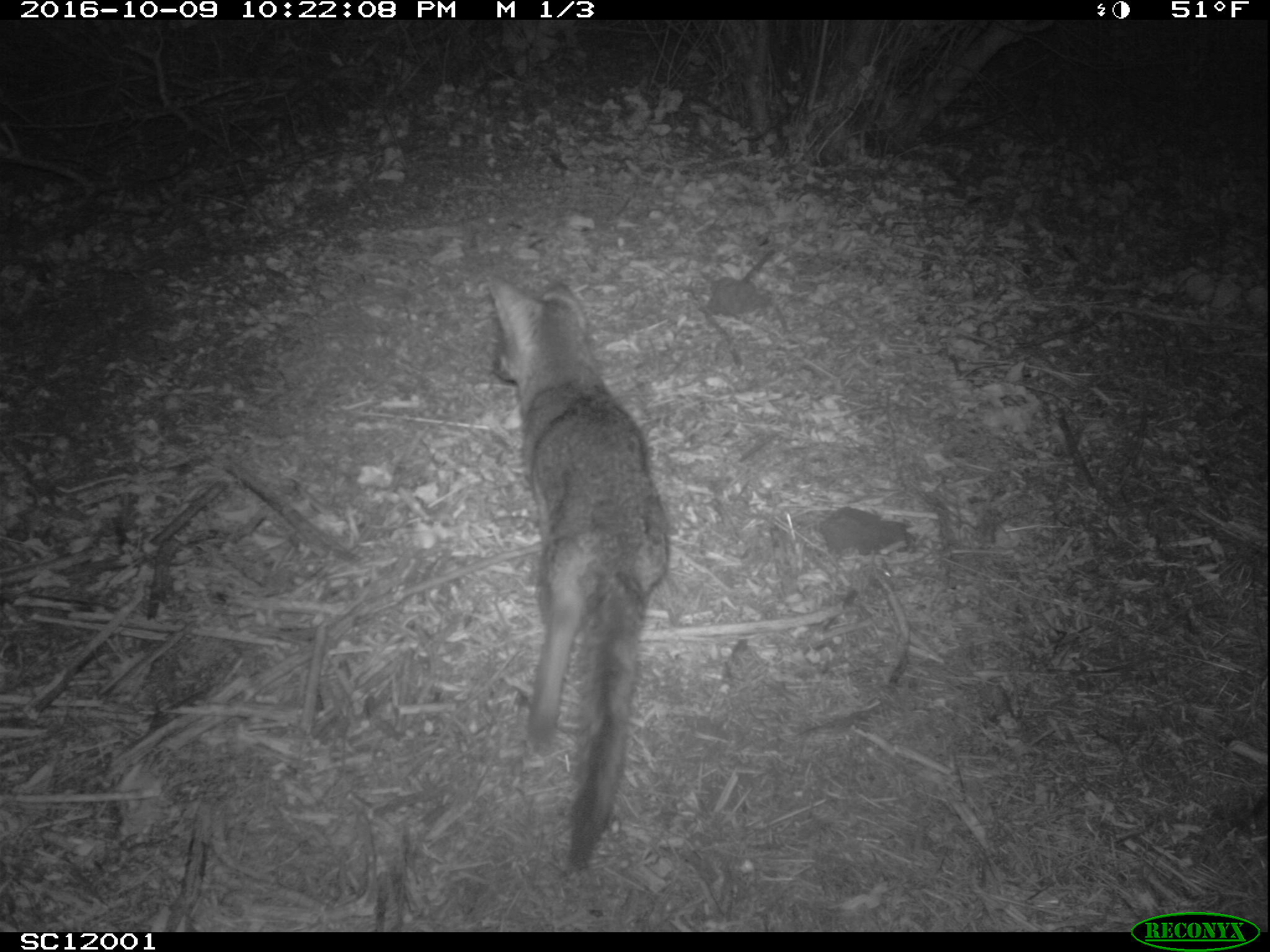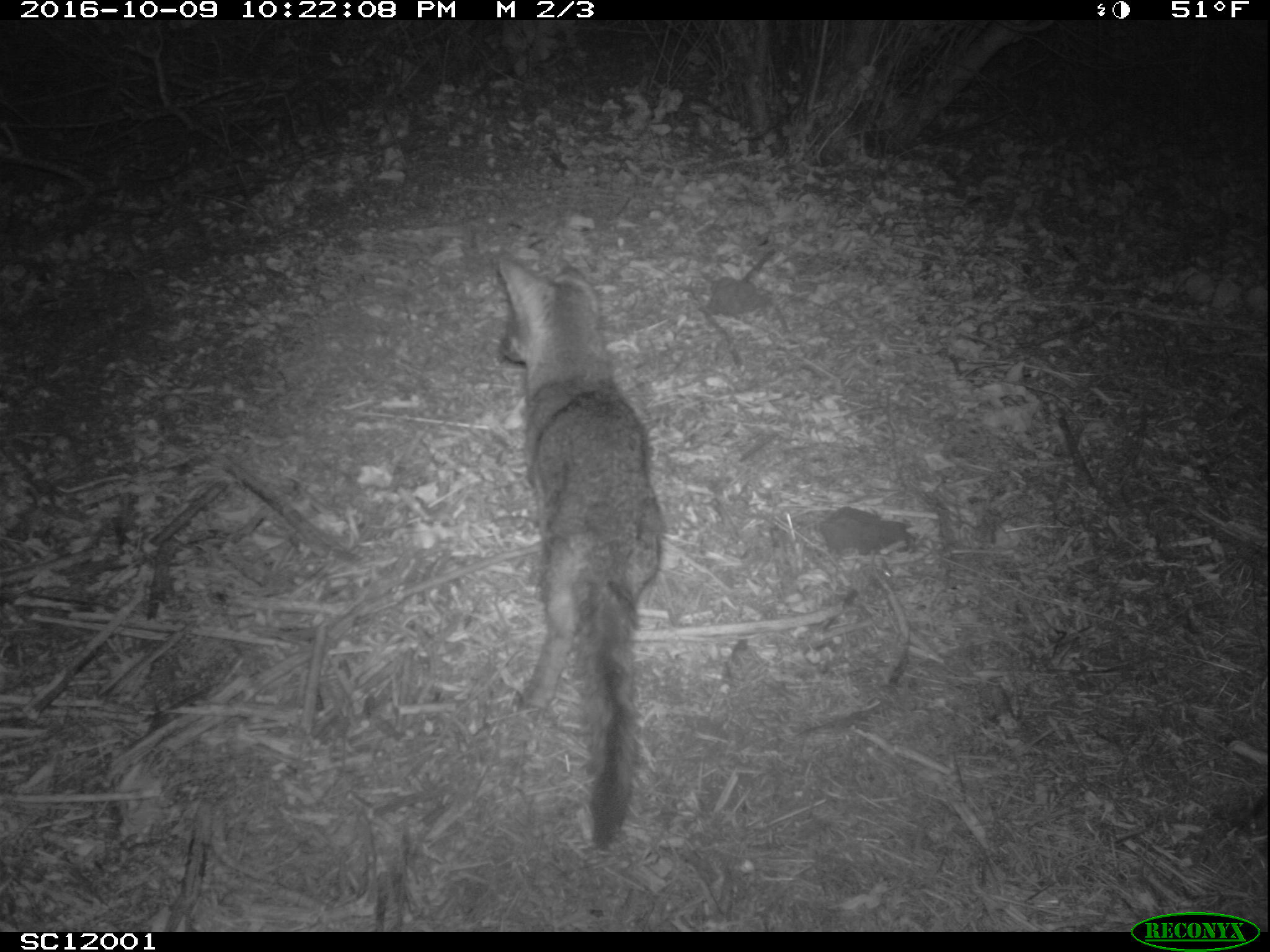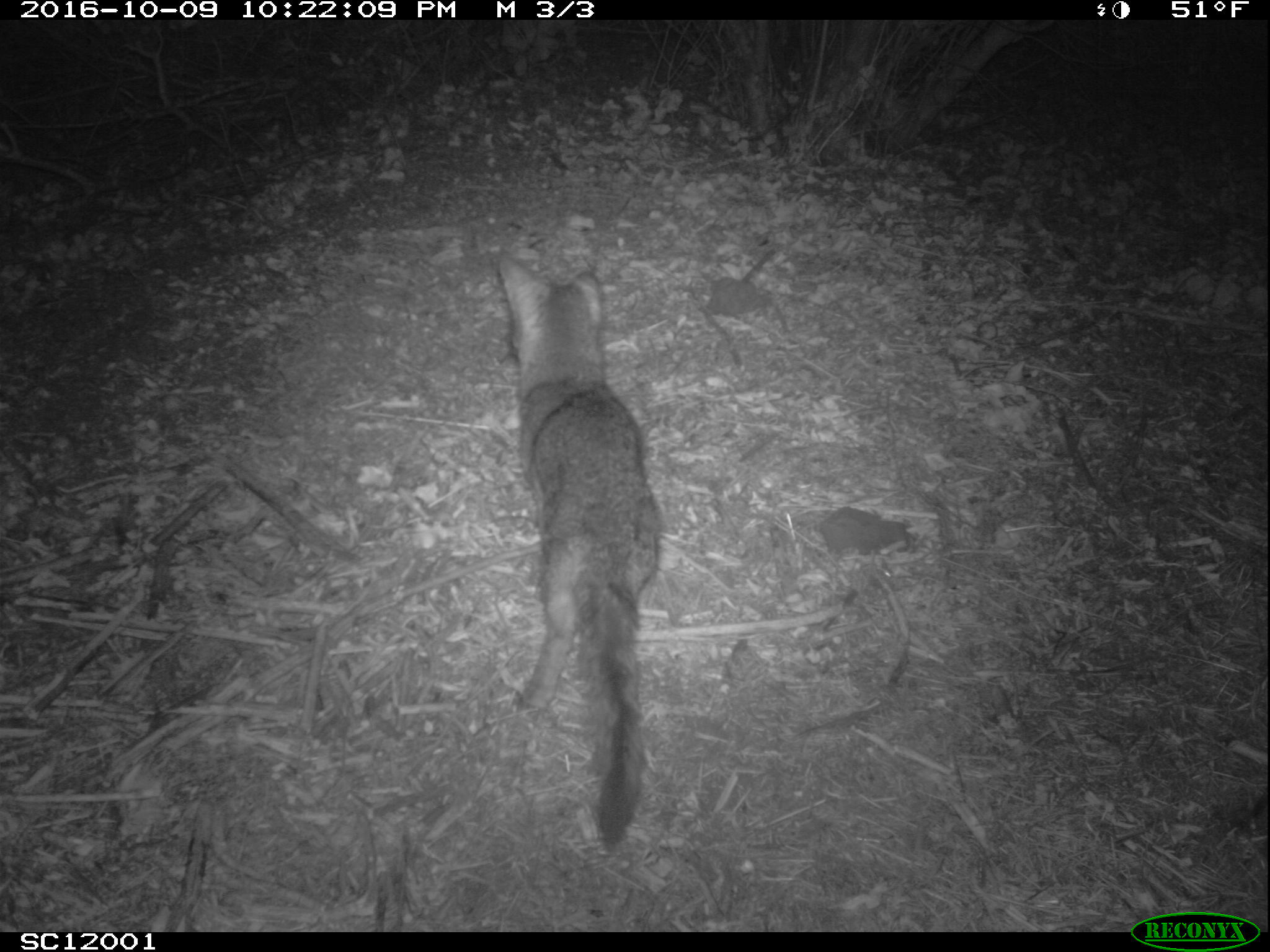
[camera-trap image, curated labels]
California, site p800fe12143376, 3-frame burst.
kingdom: Animalia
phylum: Chordata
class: Mammalia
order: Carnivora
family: Canidae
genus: Urocyon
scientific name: Urocyon littoralis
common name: island fox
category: fox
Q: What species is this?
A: Fox (island fox) (Urocyon littoralis).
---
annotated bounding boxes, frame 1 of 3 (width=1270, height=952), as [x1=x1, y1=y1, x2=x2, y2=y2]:
fox: [x1=486, y1=269, x2=673, y2=880]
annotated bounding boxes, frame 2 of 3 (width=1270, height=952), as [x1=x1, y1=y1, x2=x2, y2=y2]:
fox: [x1=496, y1=253, x2=665, y2=849]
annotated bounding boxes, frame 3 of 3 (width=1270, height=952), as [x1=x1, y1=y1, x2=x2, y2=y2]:
fox: [x1=493, y1=250, x2=663, y2=849]